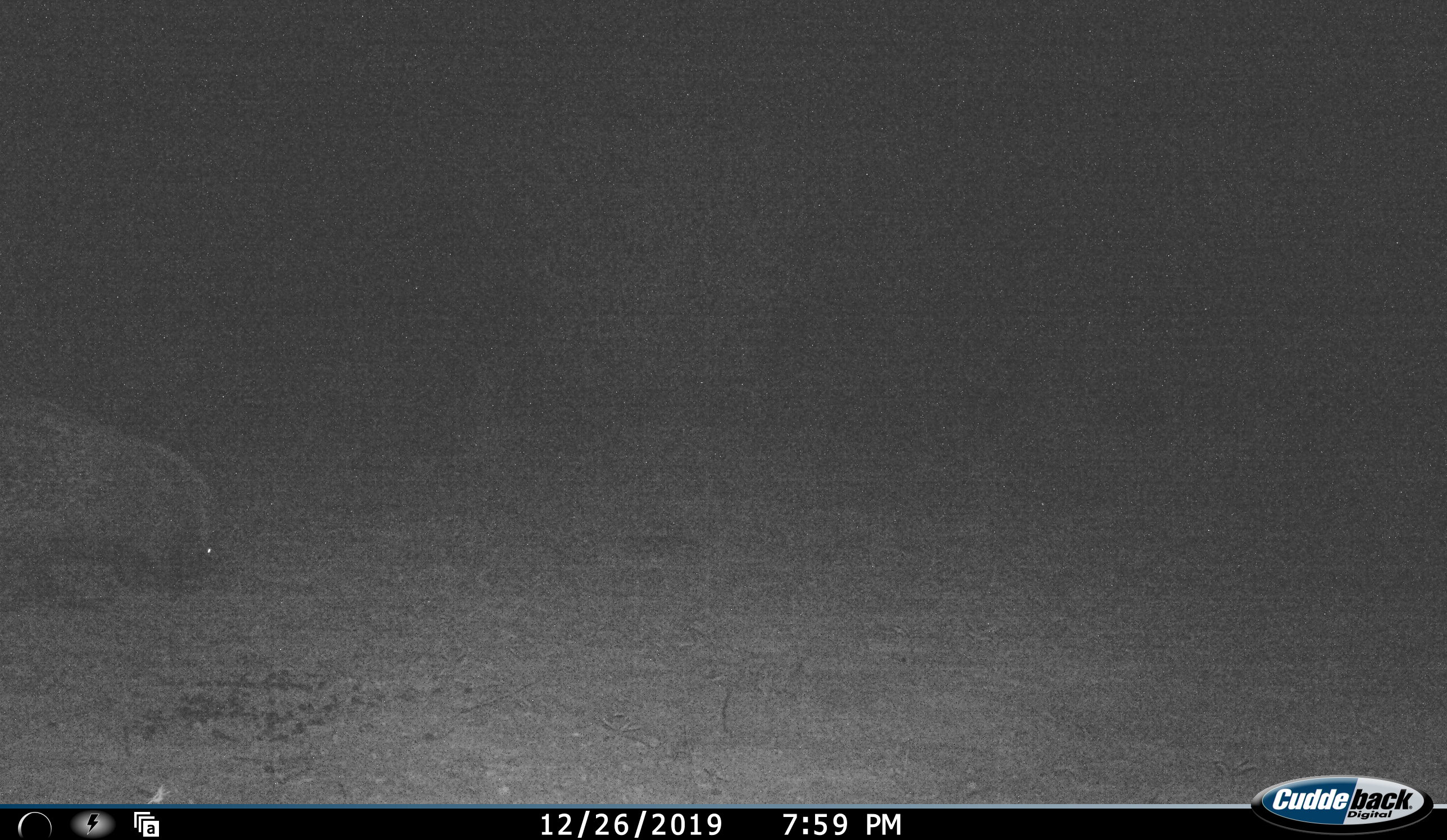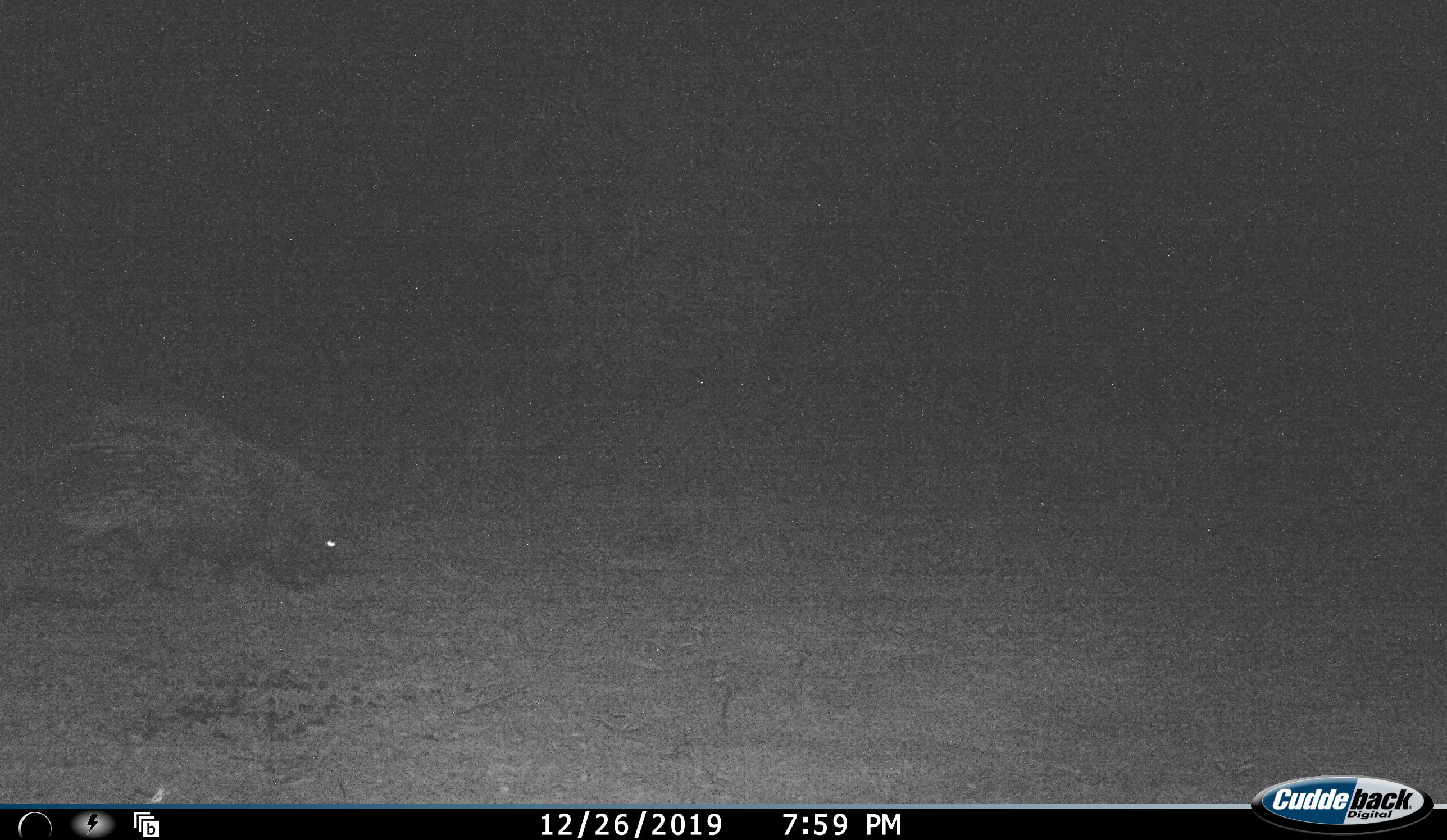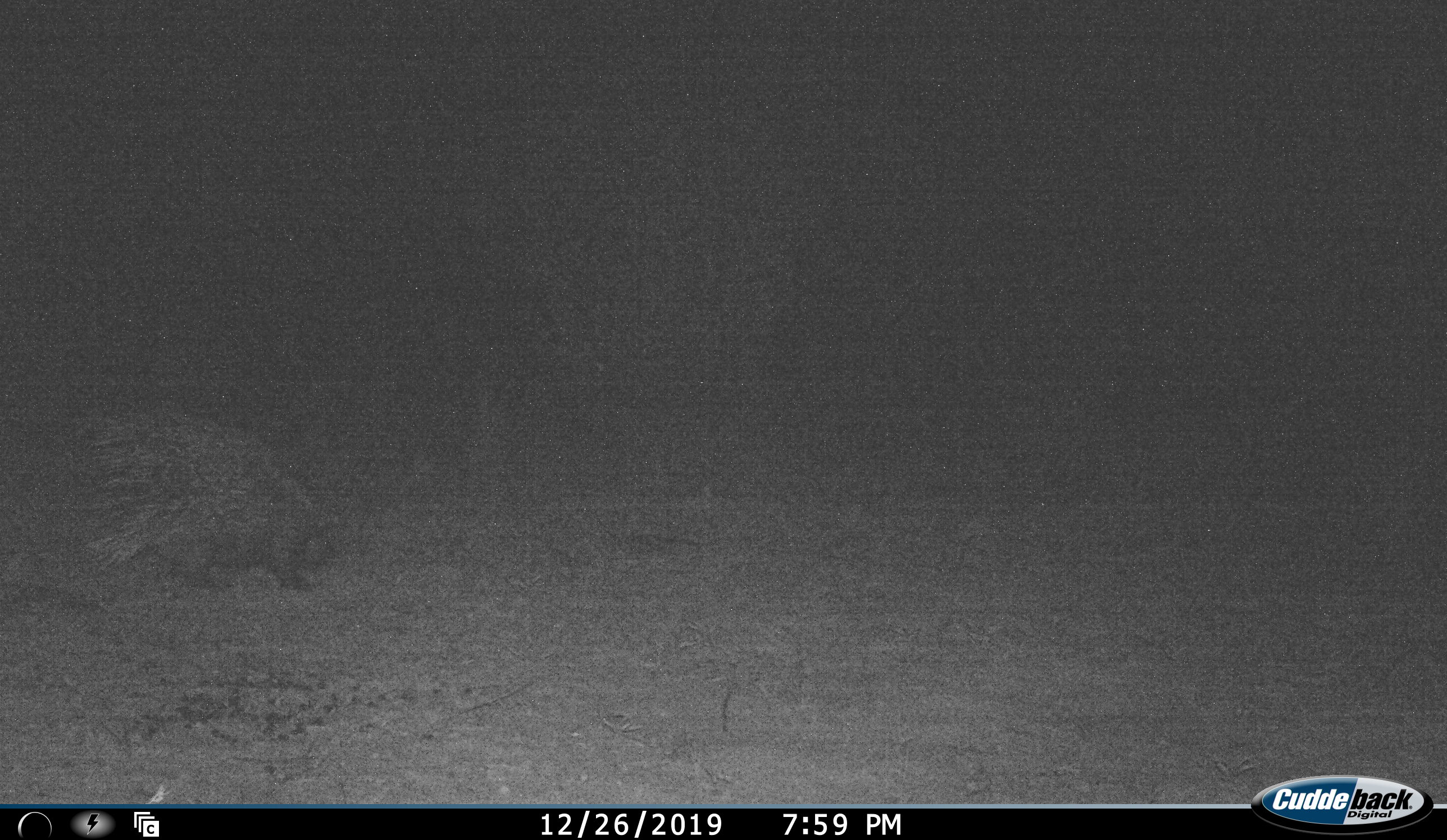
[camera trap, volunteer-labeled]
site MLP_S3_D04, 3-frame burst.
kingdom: Animalia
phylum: Chordata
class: Mammalia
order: Rodentia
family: Hystricidae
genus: Hystrix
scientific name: Hystrix cristata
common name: crested porcupine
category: porcupine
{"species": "porcupine (crested porcupine) (Hystrix cristata)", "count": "1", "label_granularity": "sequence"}